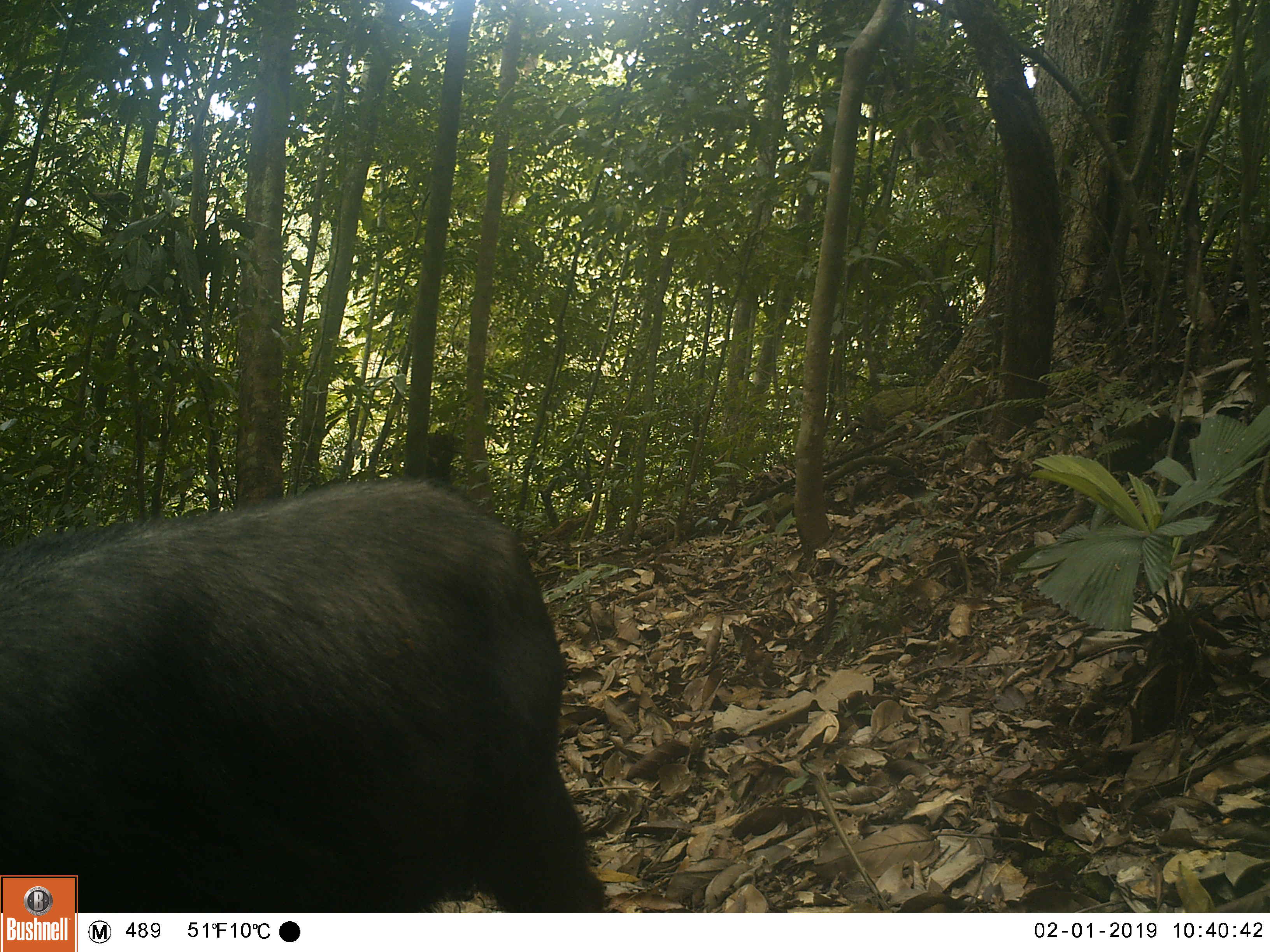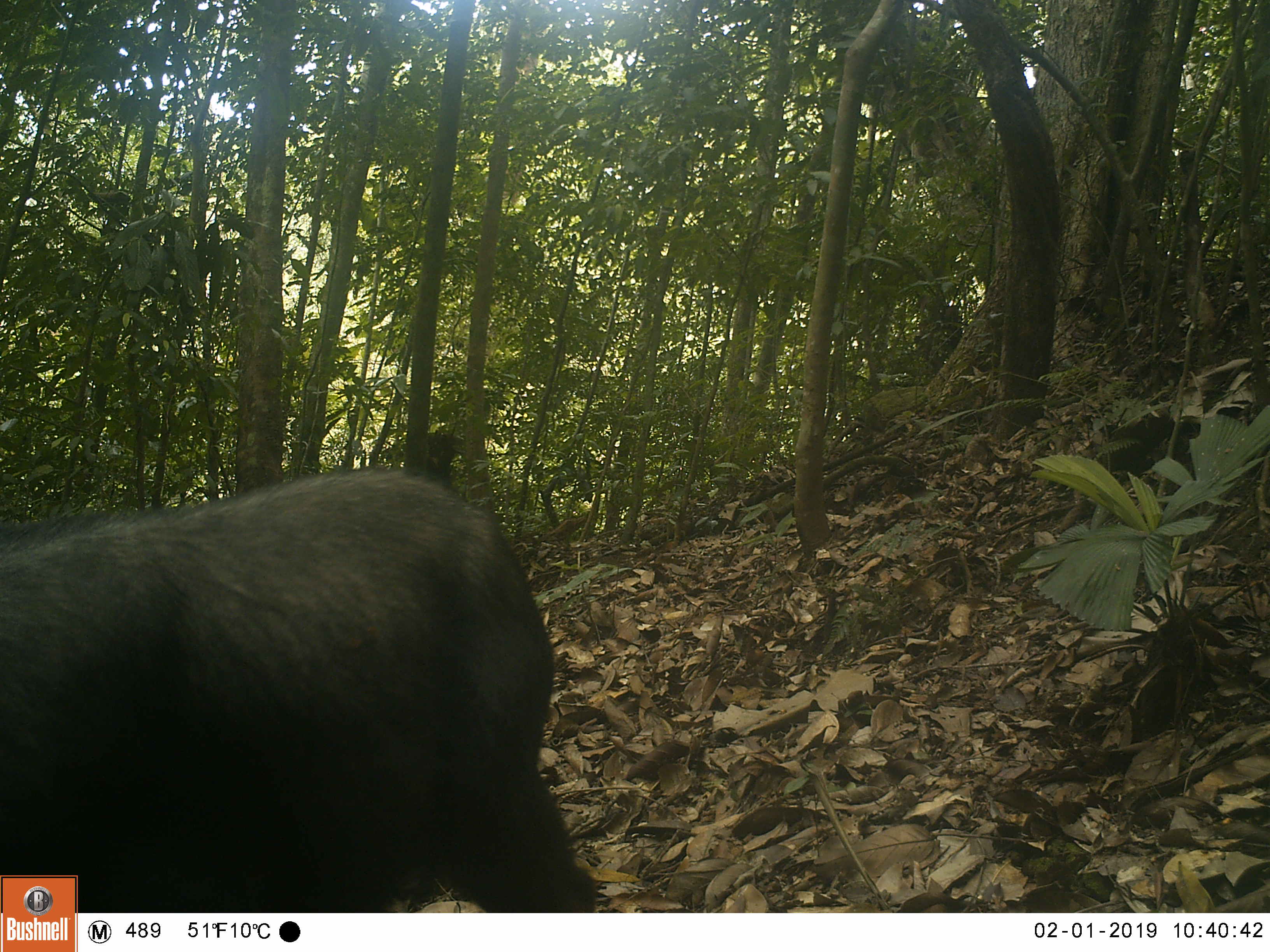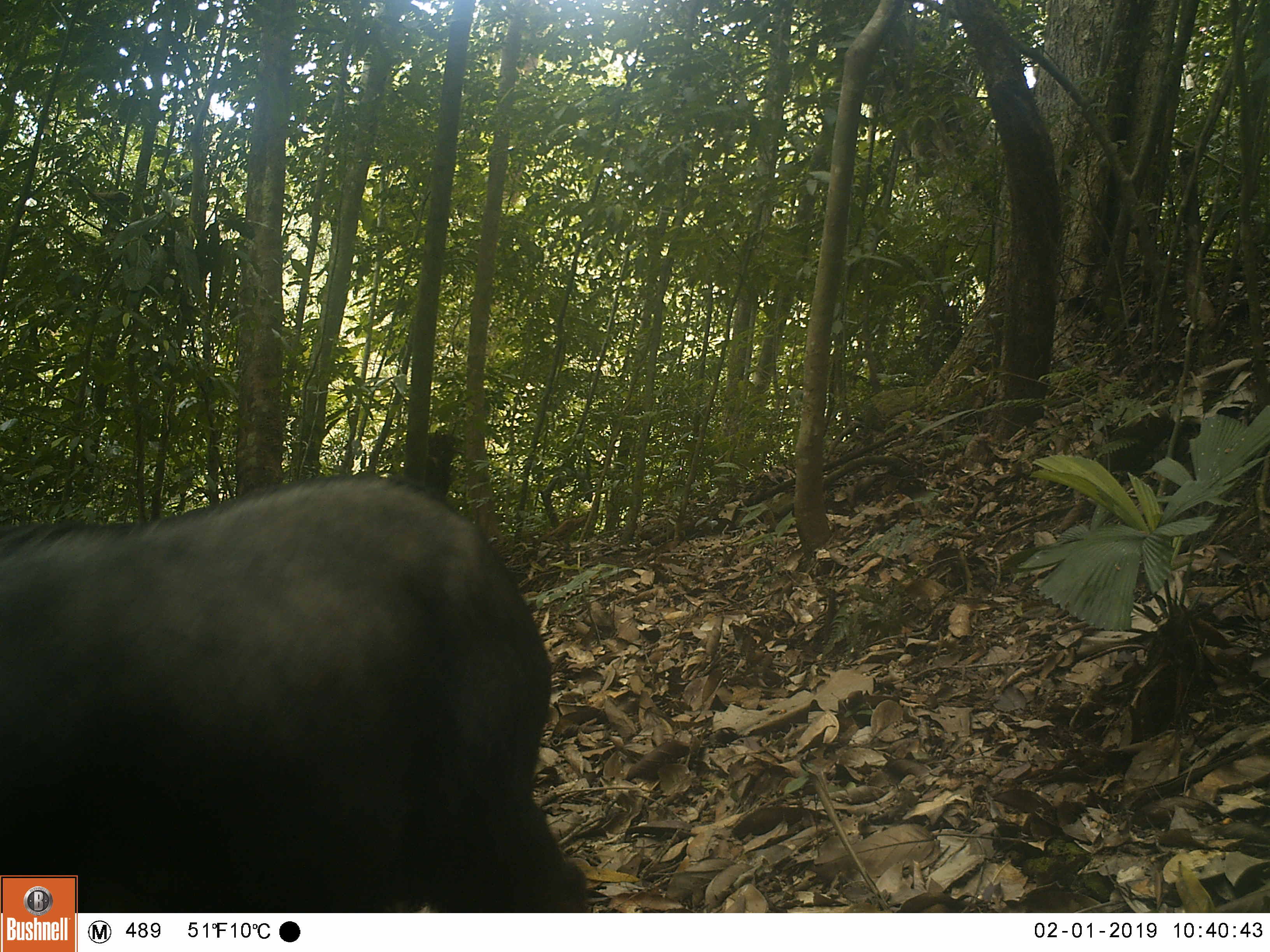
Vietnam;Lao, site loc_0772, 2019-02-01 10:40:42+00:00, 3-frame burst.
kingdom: Animalia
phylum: Chordata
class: Mammalia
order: Artiodactyla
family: Bovidae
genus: Capricornis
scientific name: Capricornis sumatraensis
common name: chinese serow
Chinese serow (Capricornis sumatraensis). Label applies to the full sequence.